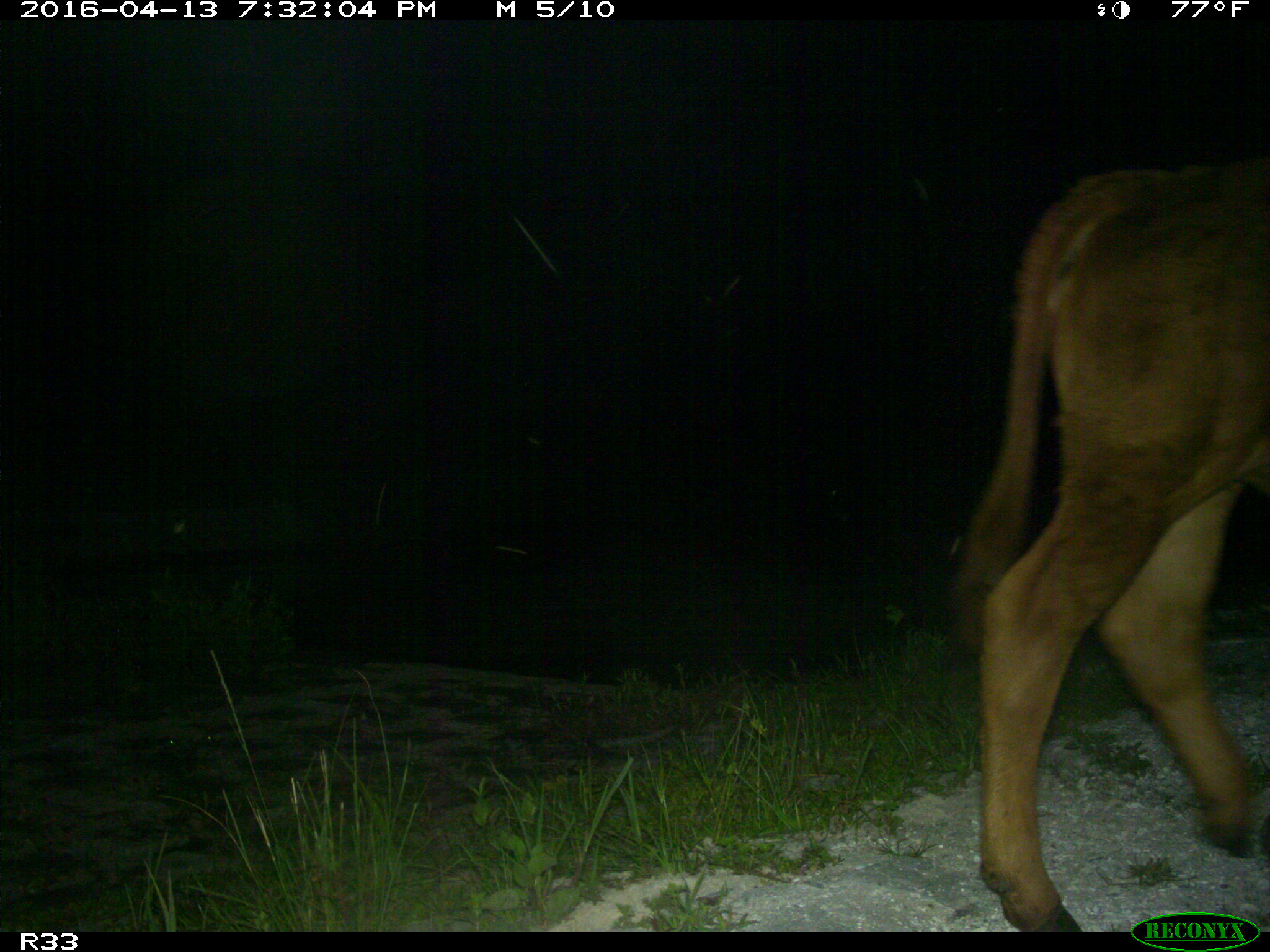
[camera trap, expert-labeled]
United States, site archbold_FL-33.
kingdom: Animalia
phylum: Chordata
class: Mammalia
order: Artiodactyla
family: Bovidae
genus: Bos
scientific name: Bos taurus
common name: domestic cow